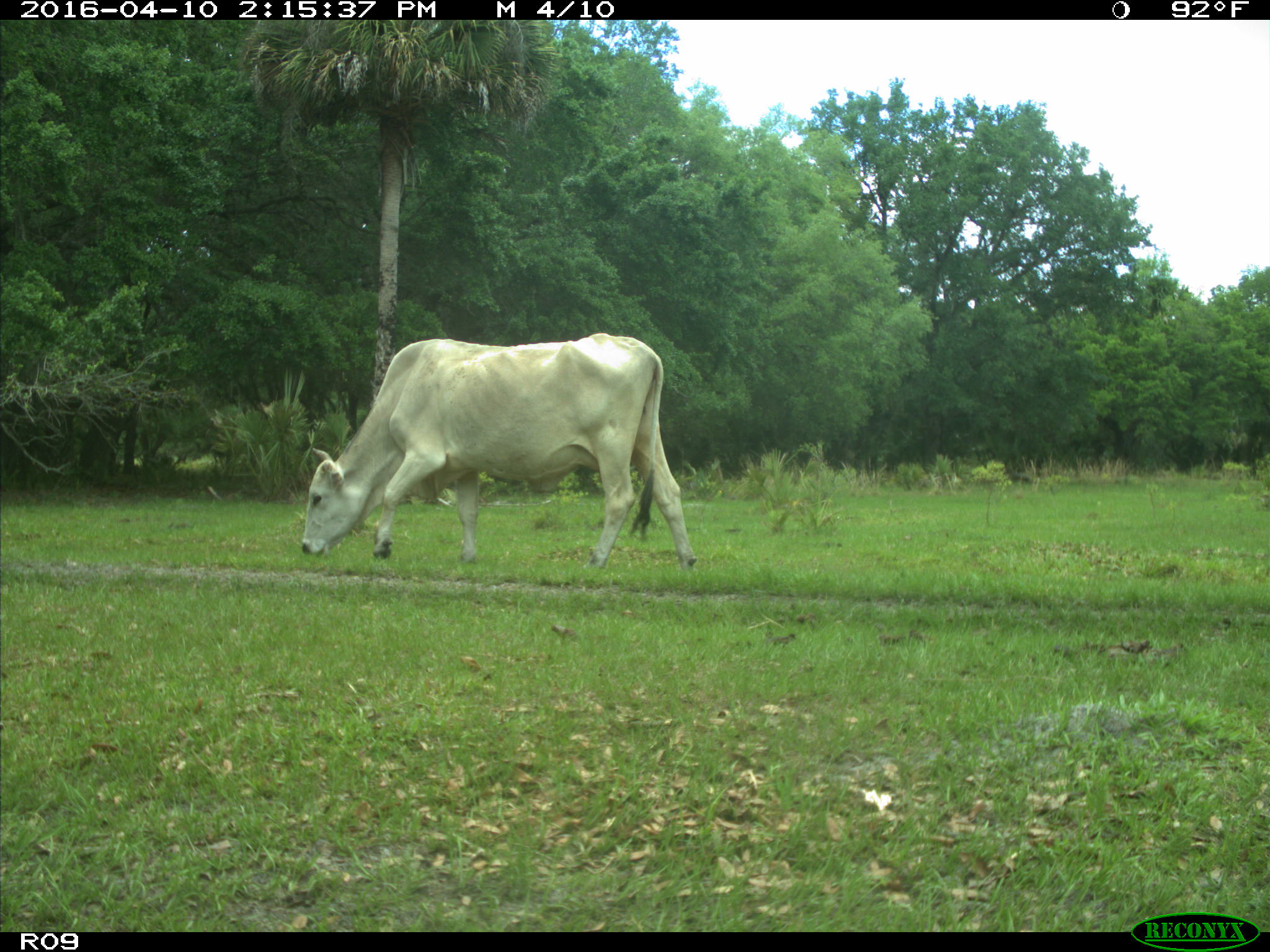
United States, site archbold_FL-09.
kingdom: Animalia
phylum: Chordata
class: Mammalia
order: Artiodactyla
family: Bovidae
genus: Bos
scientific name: Bos taurus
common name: domestic cow